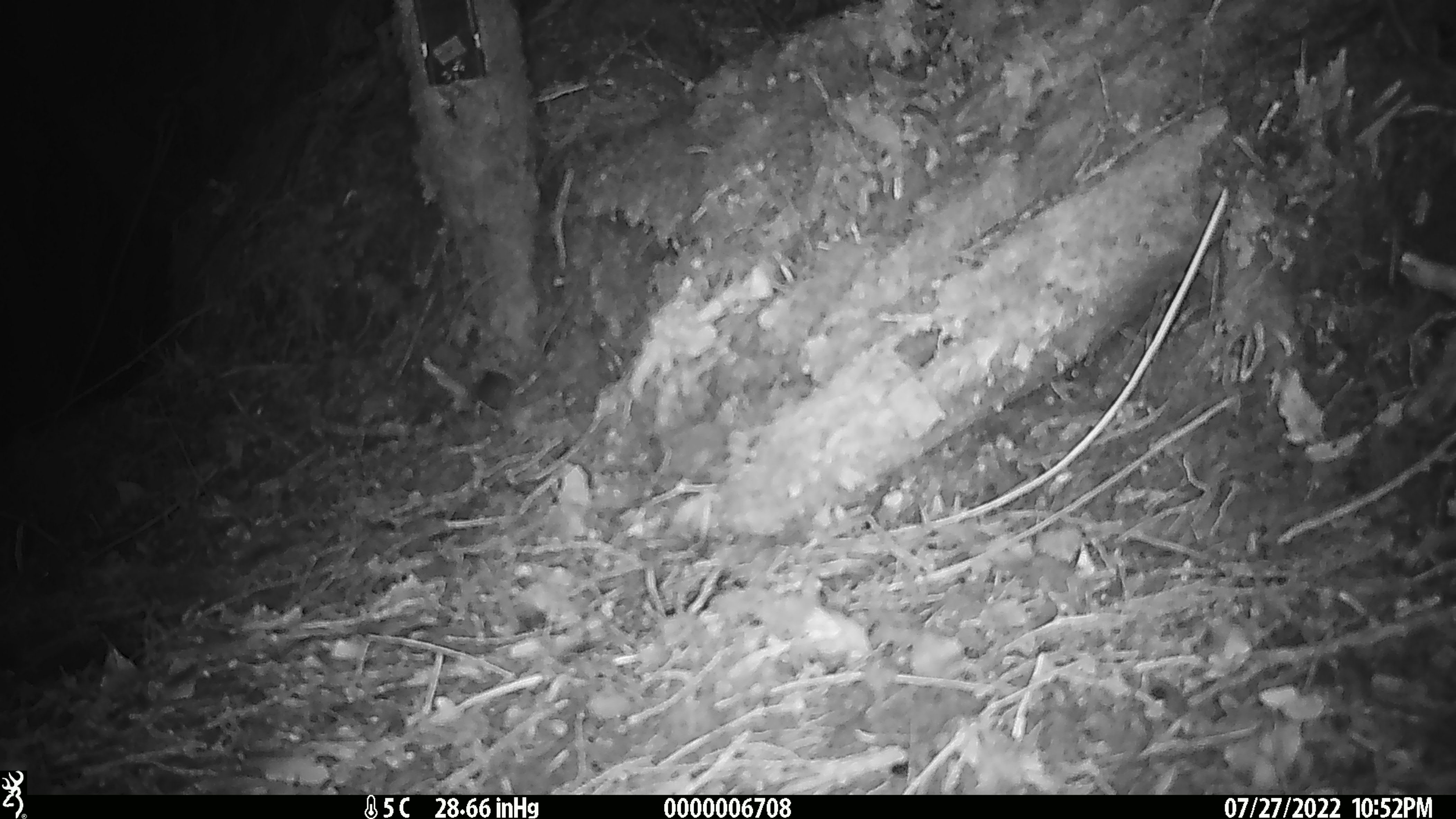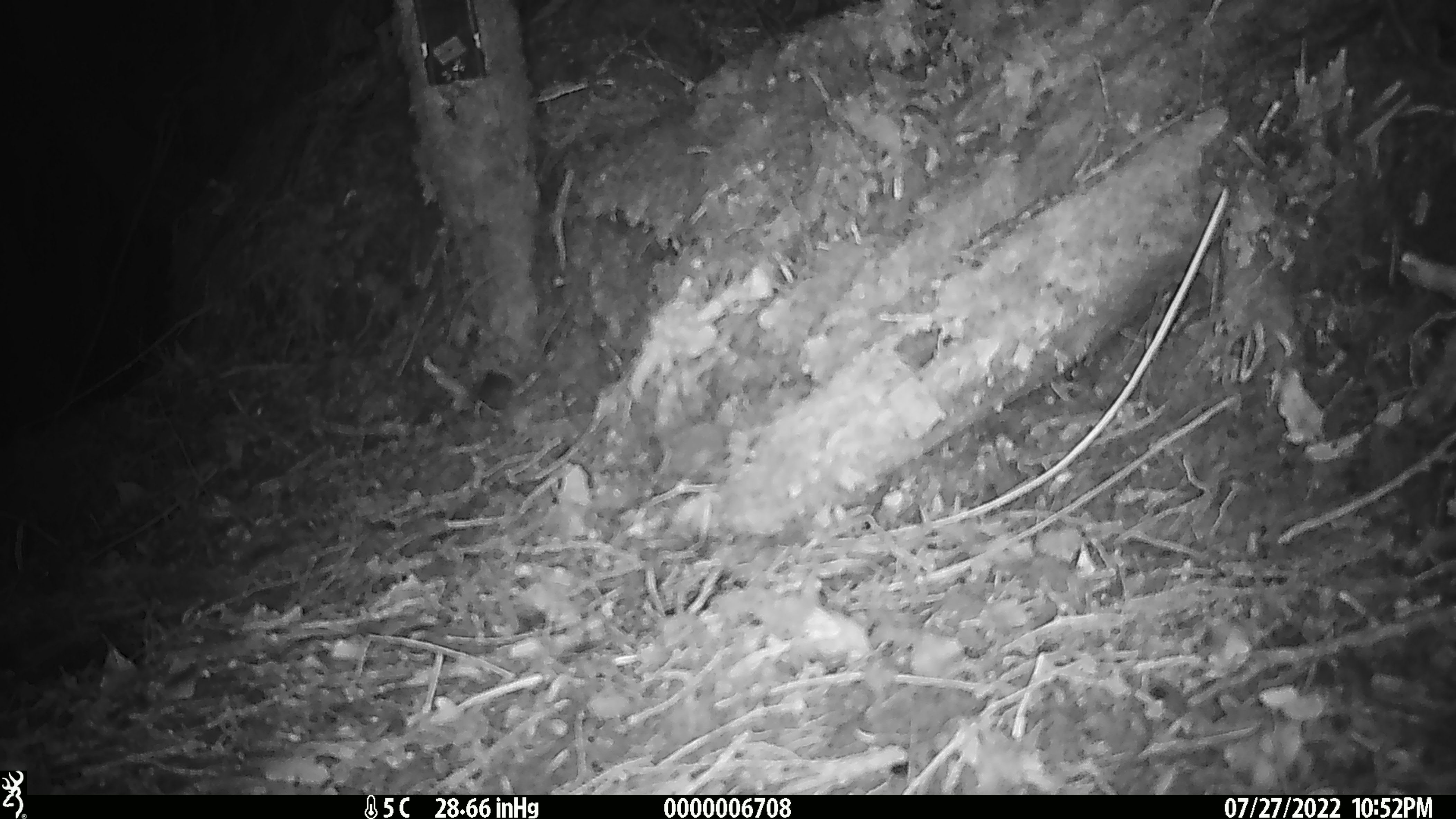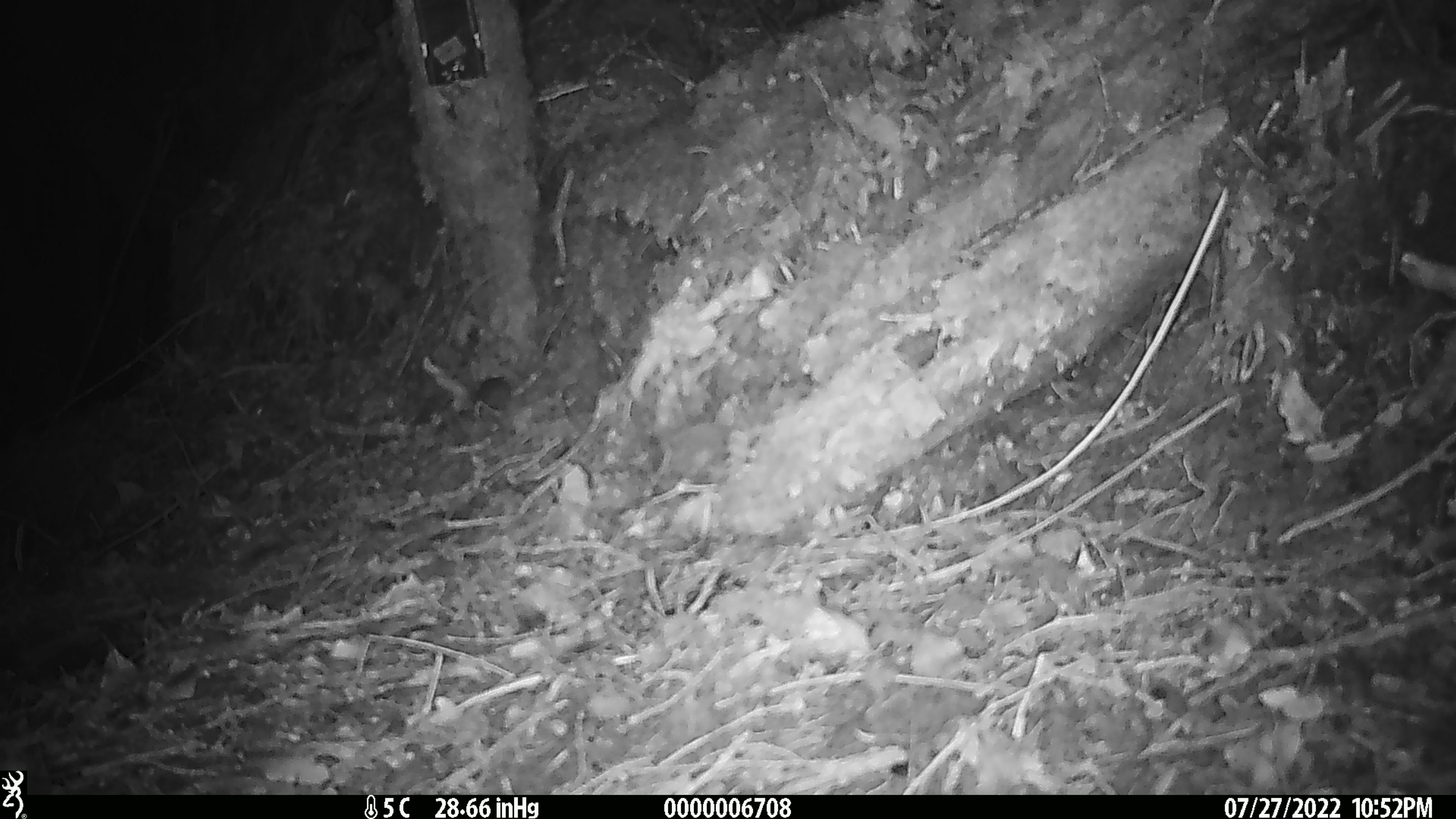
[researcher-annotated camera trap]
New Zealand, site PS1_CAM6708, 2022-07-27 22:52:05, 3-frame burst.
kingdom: Animalia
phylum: Chordata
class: Mammalia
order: Rodentia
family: Muridae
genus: Mus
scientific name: Mus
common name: mouse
Mouse (Mus).